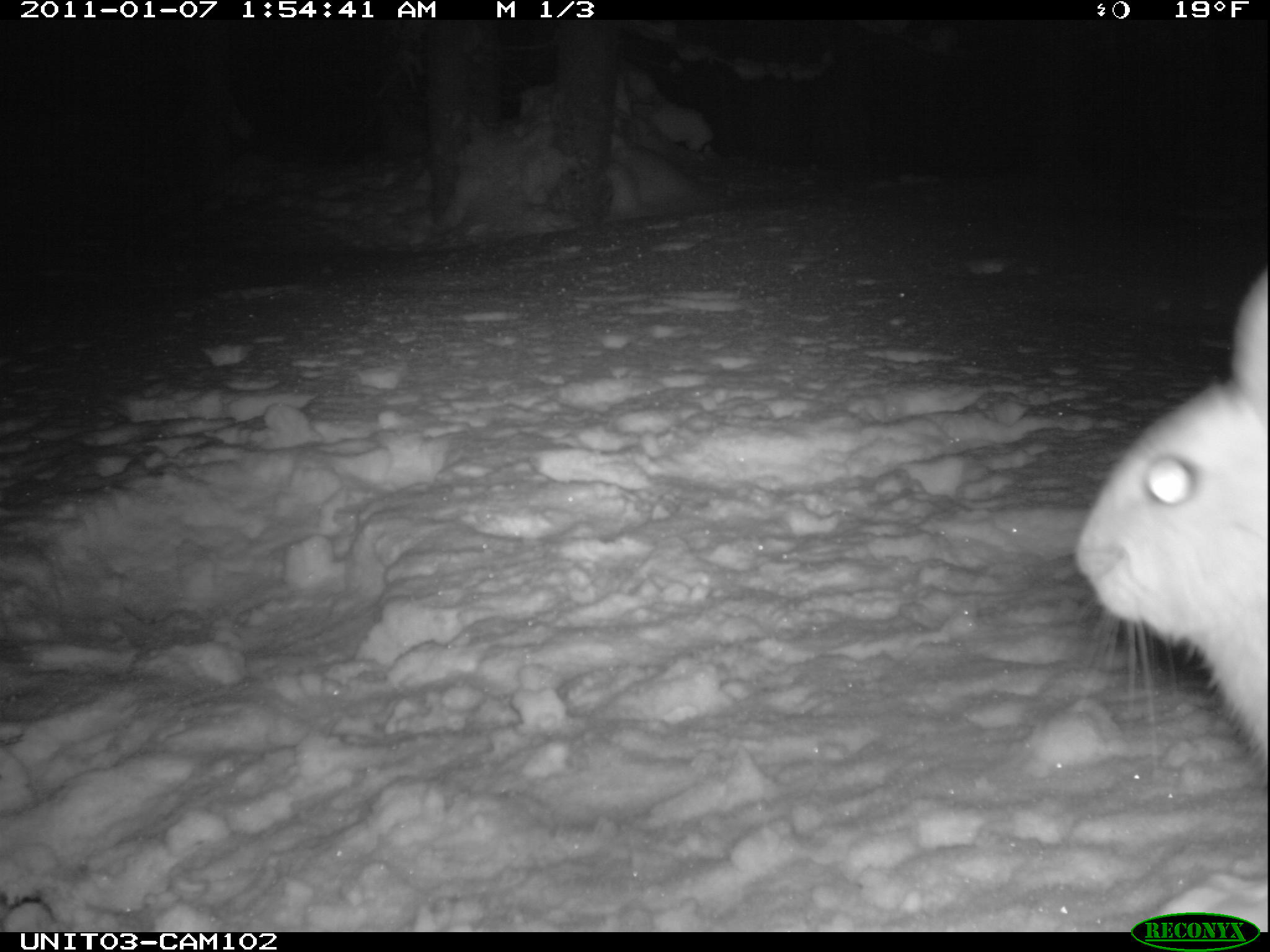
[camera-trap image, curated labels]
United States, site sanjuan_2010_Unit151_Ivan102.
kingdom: Animalia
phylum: Chordata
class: Mammalia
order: Lagomorpha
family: Leporidae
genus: Lepus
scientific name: Lepus americanus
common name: snowshoe hare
Lepus americanus (snowshoe hare).